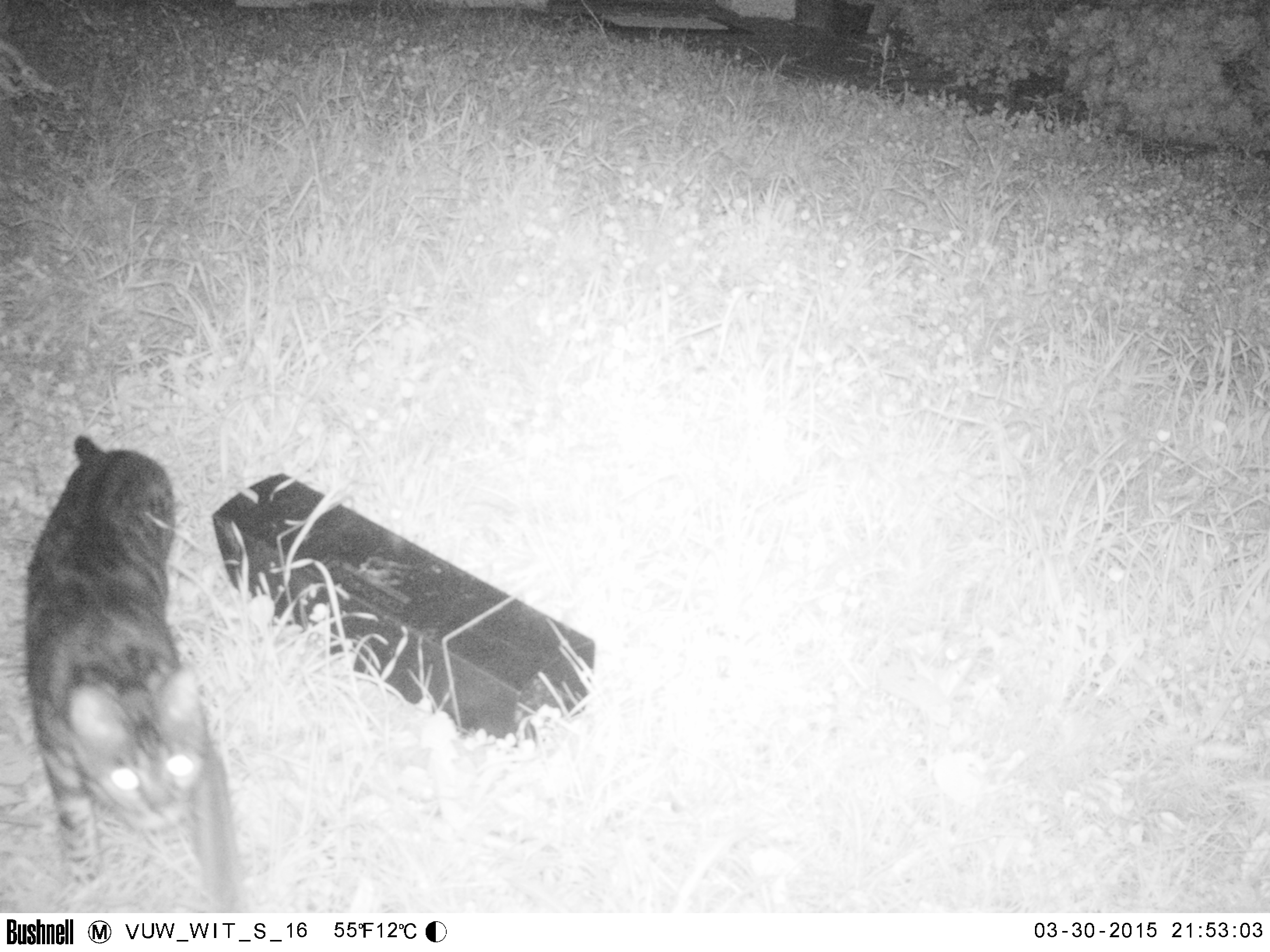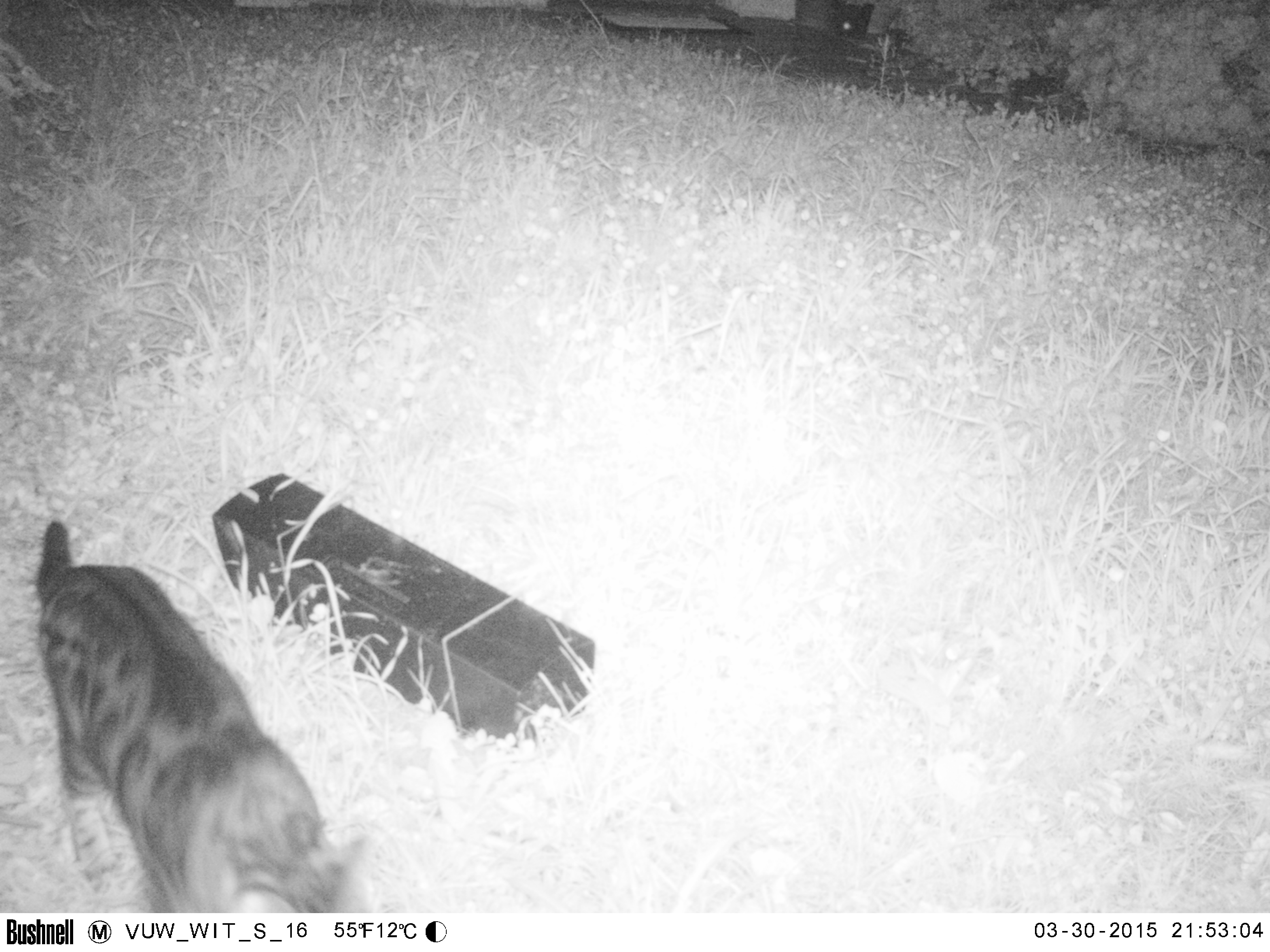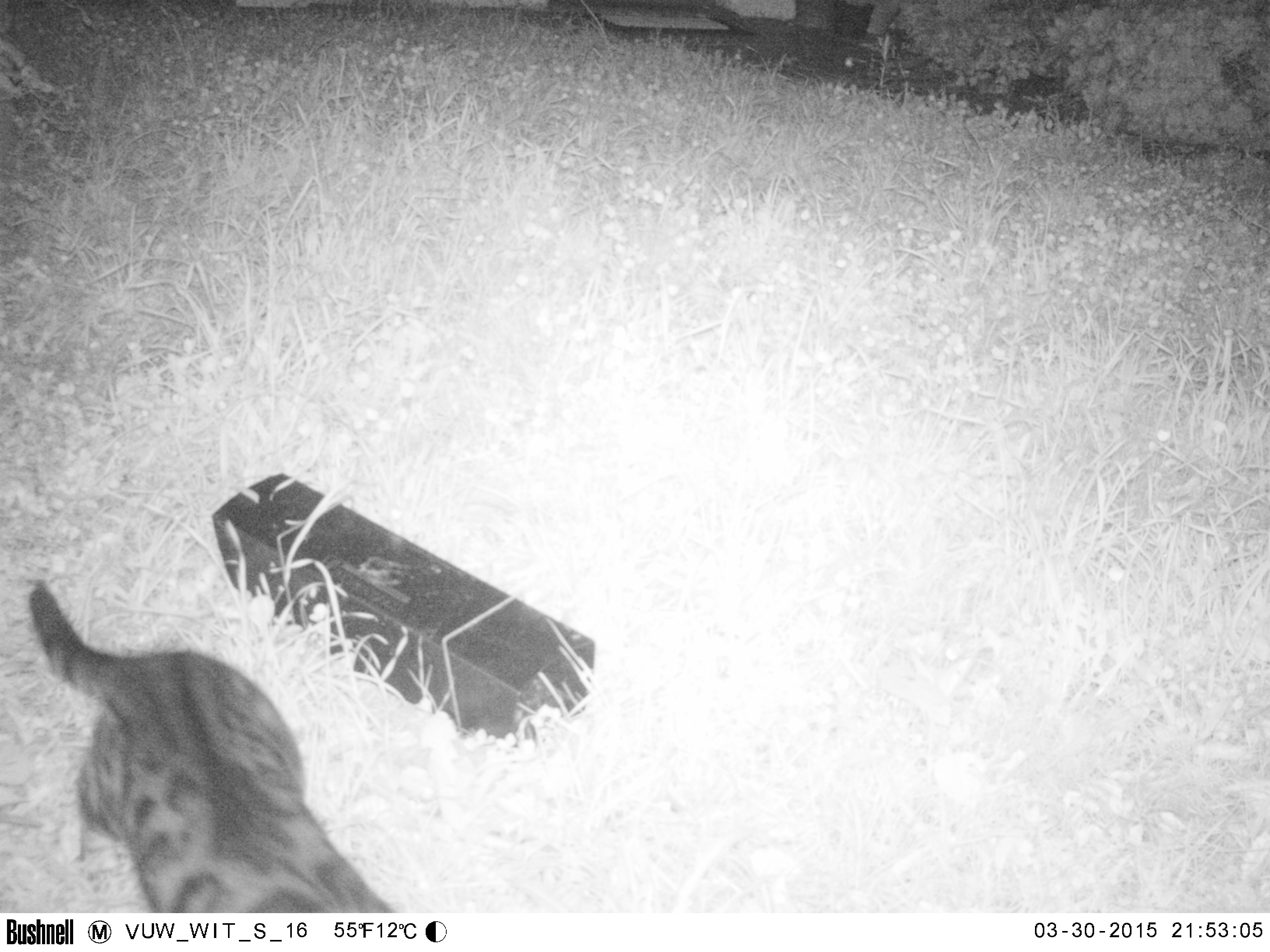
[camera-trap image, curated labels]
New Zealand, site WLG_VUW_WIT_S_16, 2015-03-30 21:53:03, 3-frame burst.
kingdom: Animalia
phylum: Chordata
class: Mammalia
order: Carnivora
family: Felidae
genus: Felis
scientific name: Felis catus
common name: domestic cat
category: cat